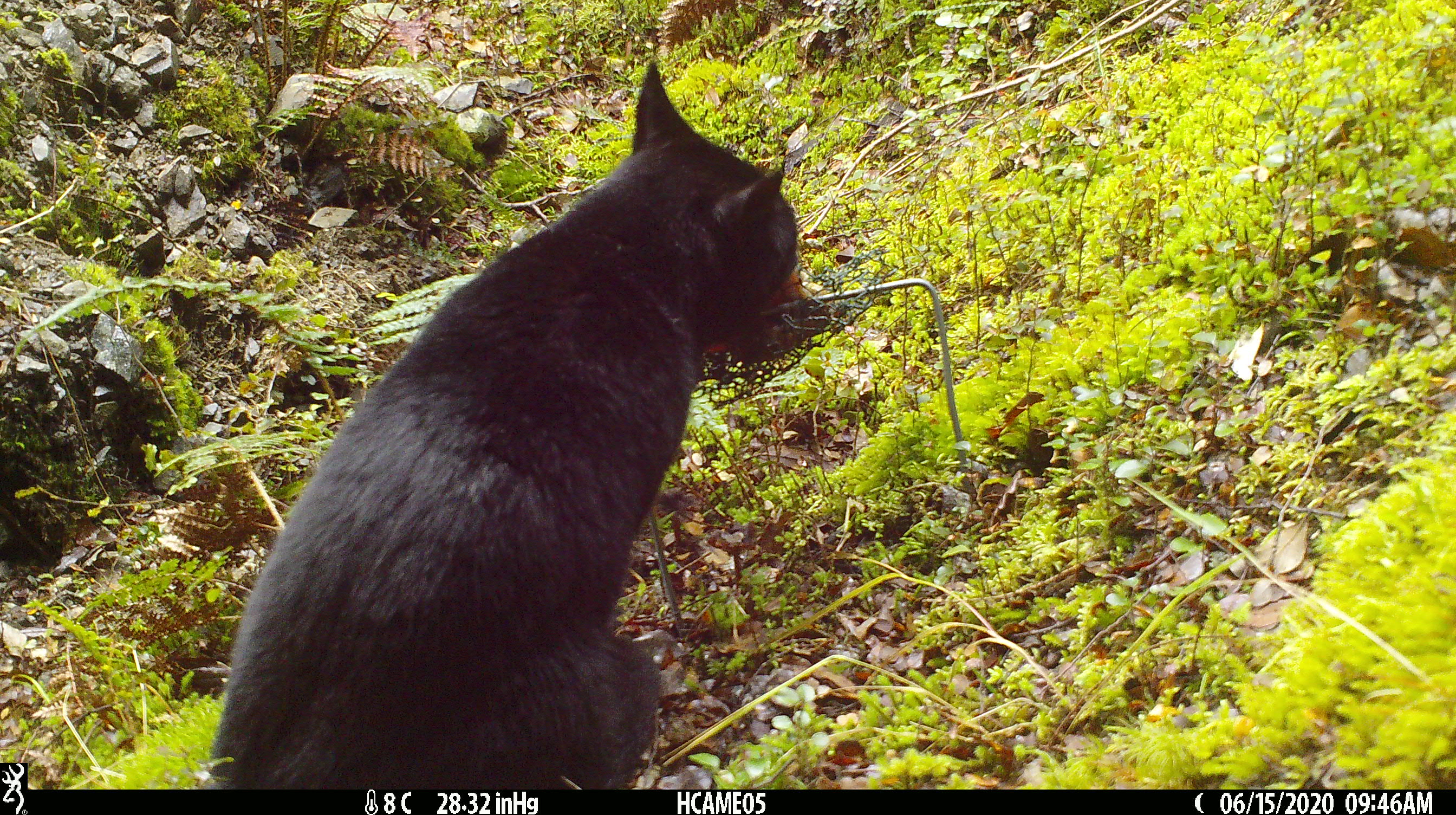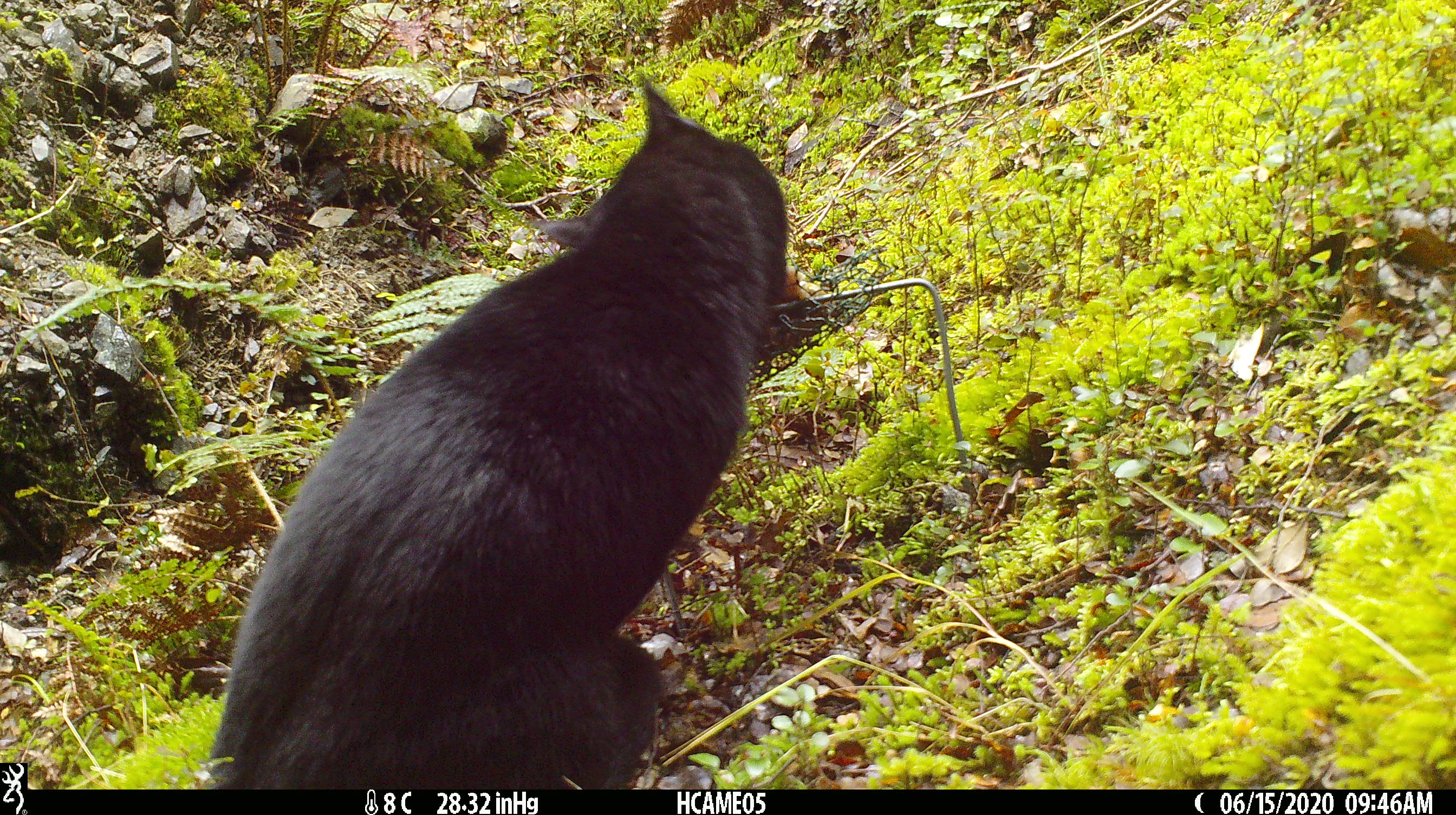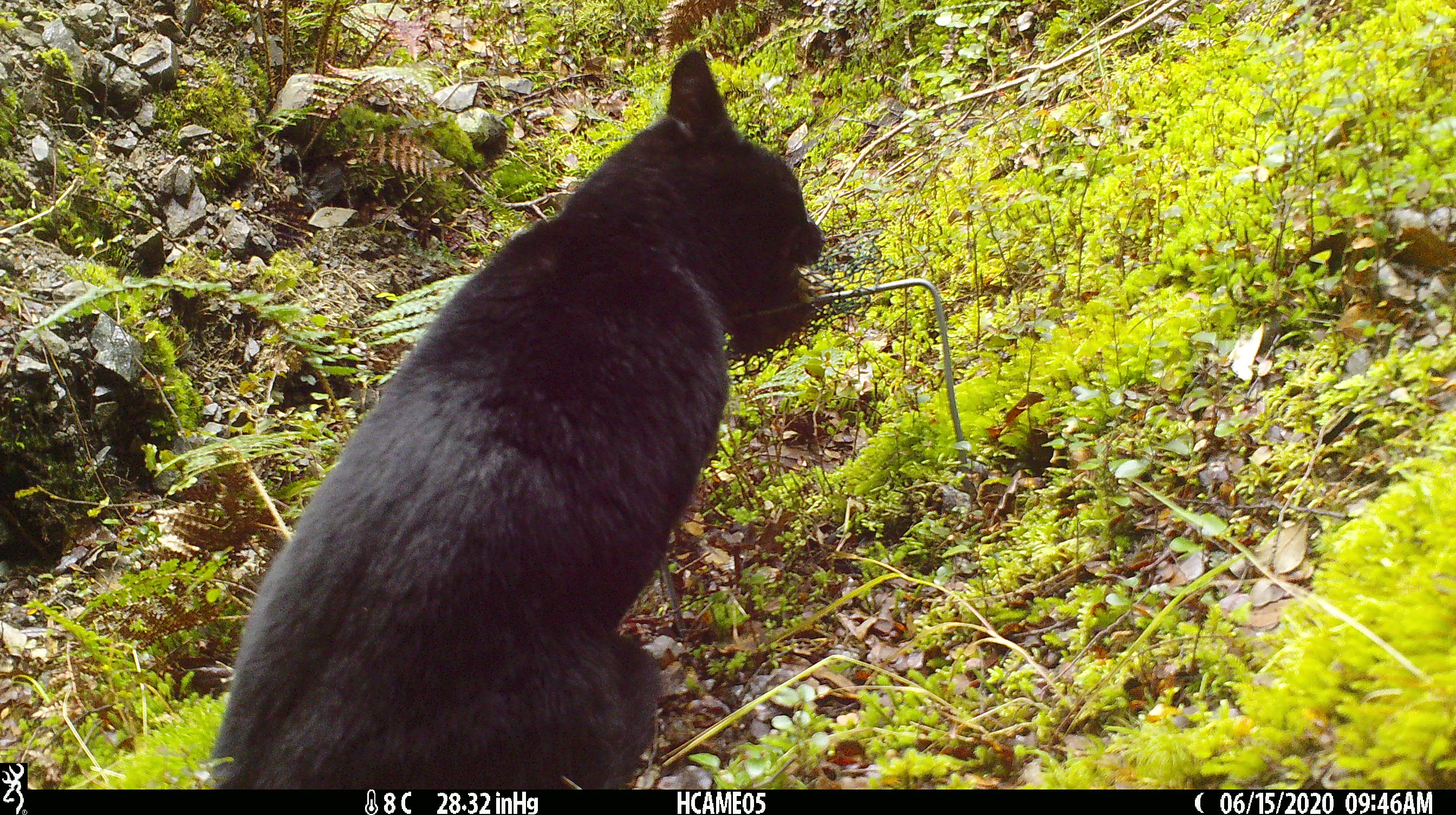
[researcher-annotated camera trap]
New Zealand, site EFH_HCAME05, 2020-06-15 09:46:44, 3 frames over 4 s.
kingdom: Animalia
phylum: Chordata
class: Mammalia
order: Carnivora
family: Felidae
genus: Felis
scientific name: Felis catus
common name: domestic cat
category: cat